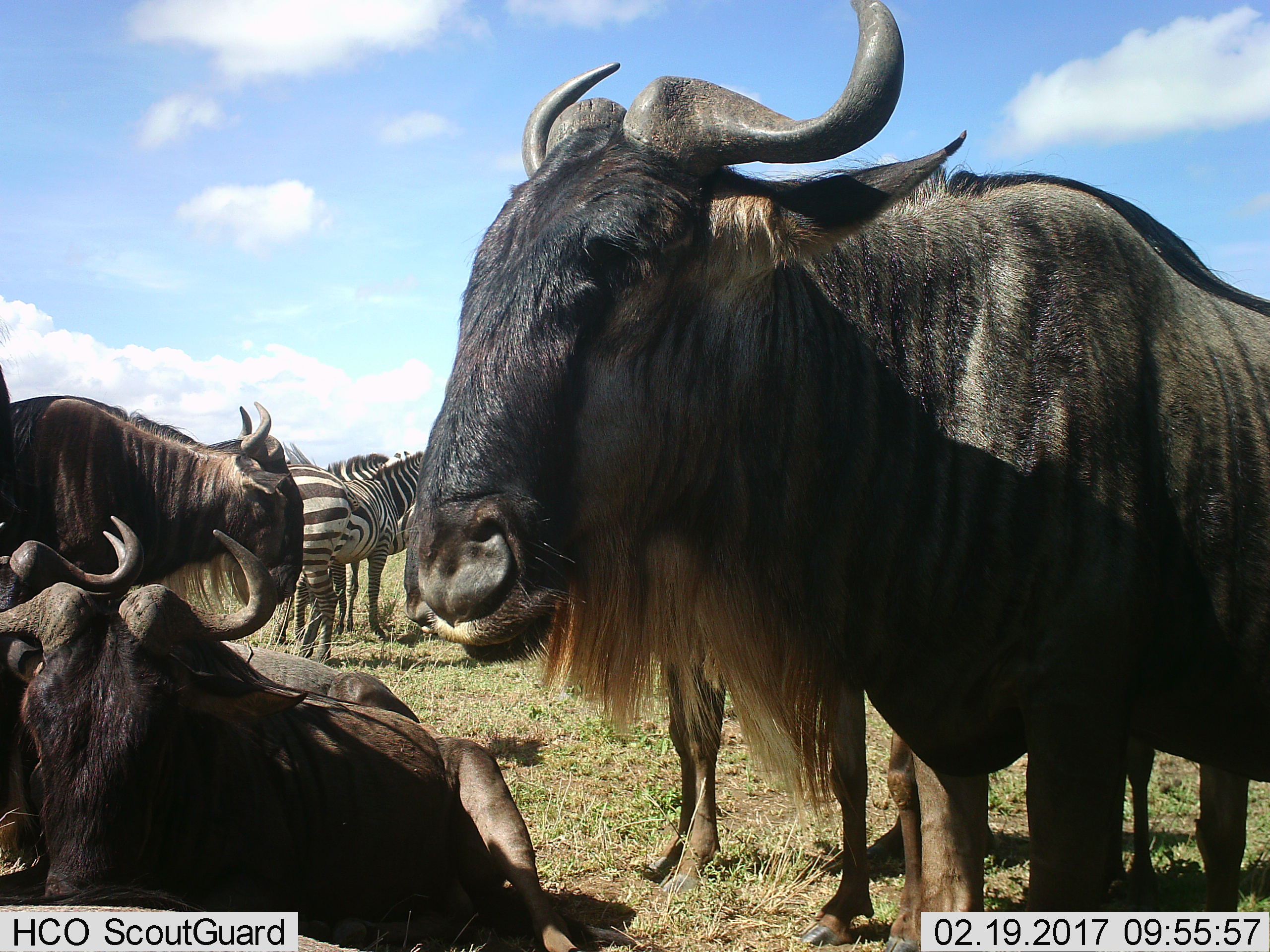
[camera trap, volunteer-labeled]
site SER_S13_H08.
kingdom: Animalia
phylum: Chordata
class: Mammalia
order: Artiodactyla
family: Bovidae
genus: Connochaetes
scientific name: Connochaetes taurinus taurinus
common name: blue wildebeest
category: wildebeestblue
Wildebeestblue (blue wildebeest) (Connochaetes taurinus taurinus), count 5. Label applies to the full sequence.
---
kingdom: Animalia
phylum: Chordata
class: Mammalia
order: Perissodactyla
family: Equidae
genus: Equus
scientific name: Equus quagga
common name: plains zebra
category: zebraplains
Zebraplains (plains zebra) (Equus quagga), count 3. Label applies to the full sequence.